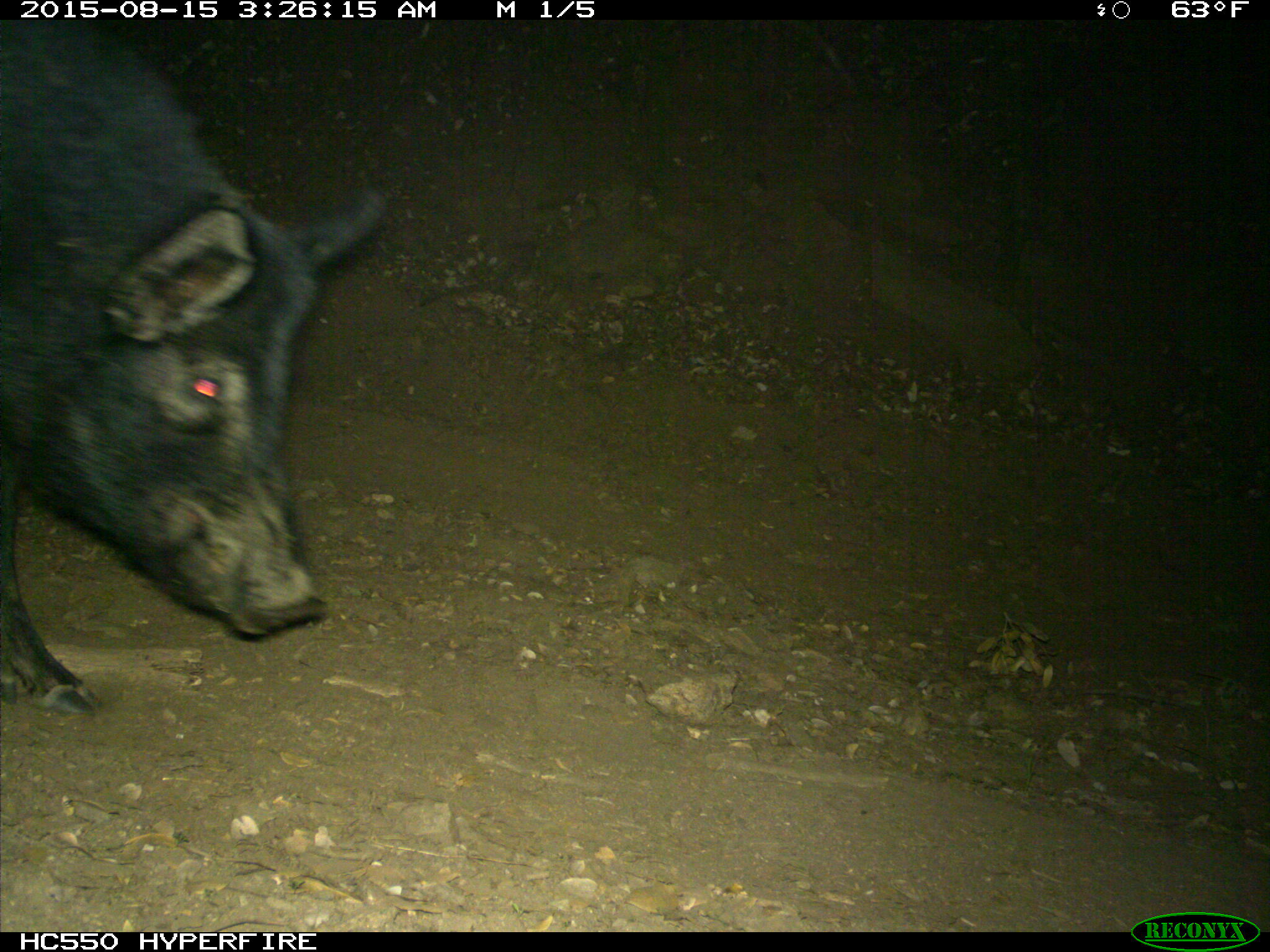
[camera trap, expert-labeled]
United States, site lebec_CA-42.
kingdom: Animalia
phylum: Chordata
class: Mammalia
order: Artiodactyla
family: Suidae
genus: Sus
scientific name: Sus scrofa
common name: wild boar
Sus scrofa (wild boar).